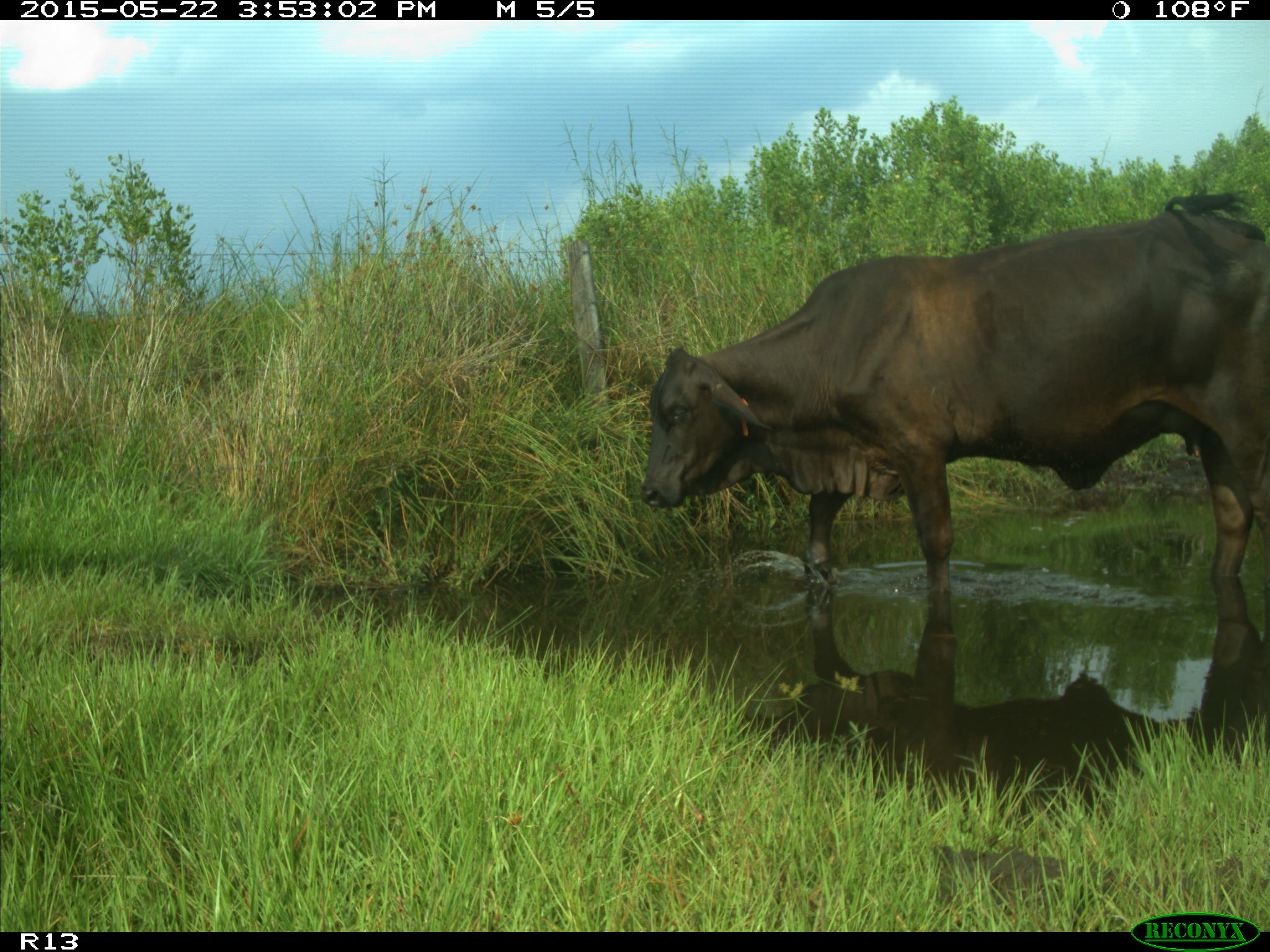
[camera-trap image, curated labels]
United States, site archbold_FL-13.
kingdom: Animalia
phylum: Chordata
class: Mammalia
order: Artiodactyla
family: Bovidae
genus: Bos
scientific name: Bos taurus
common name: domestic cow